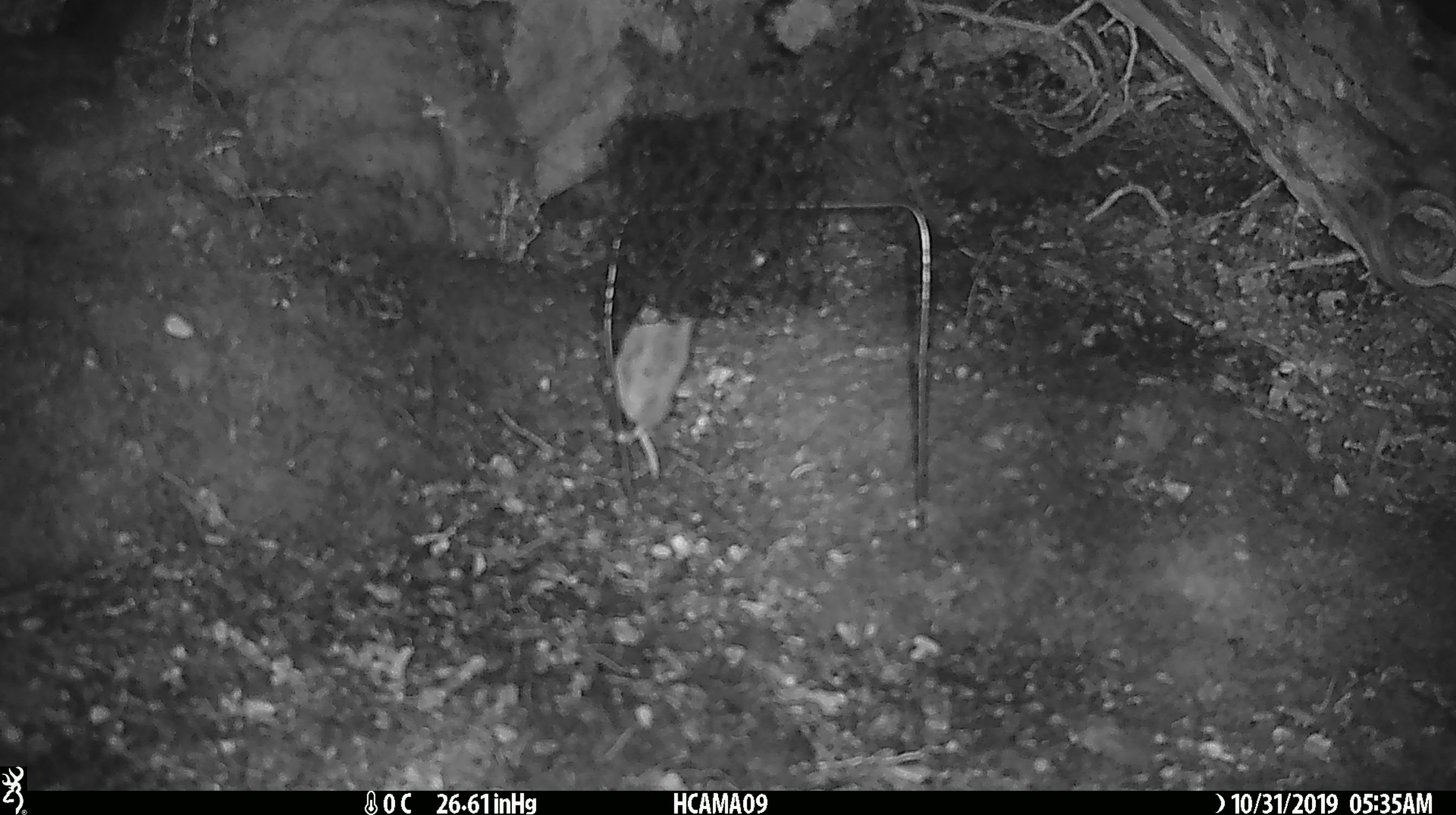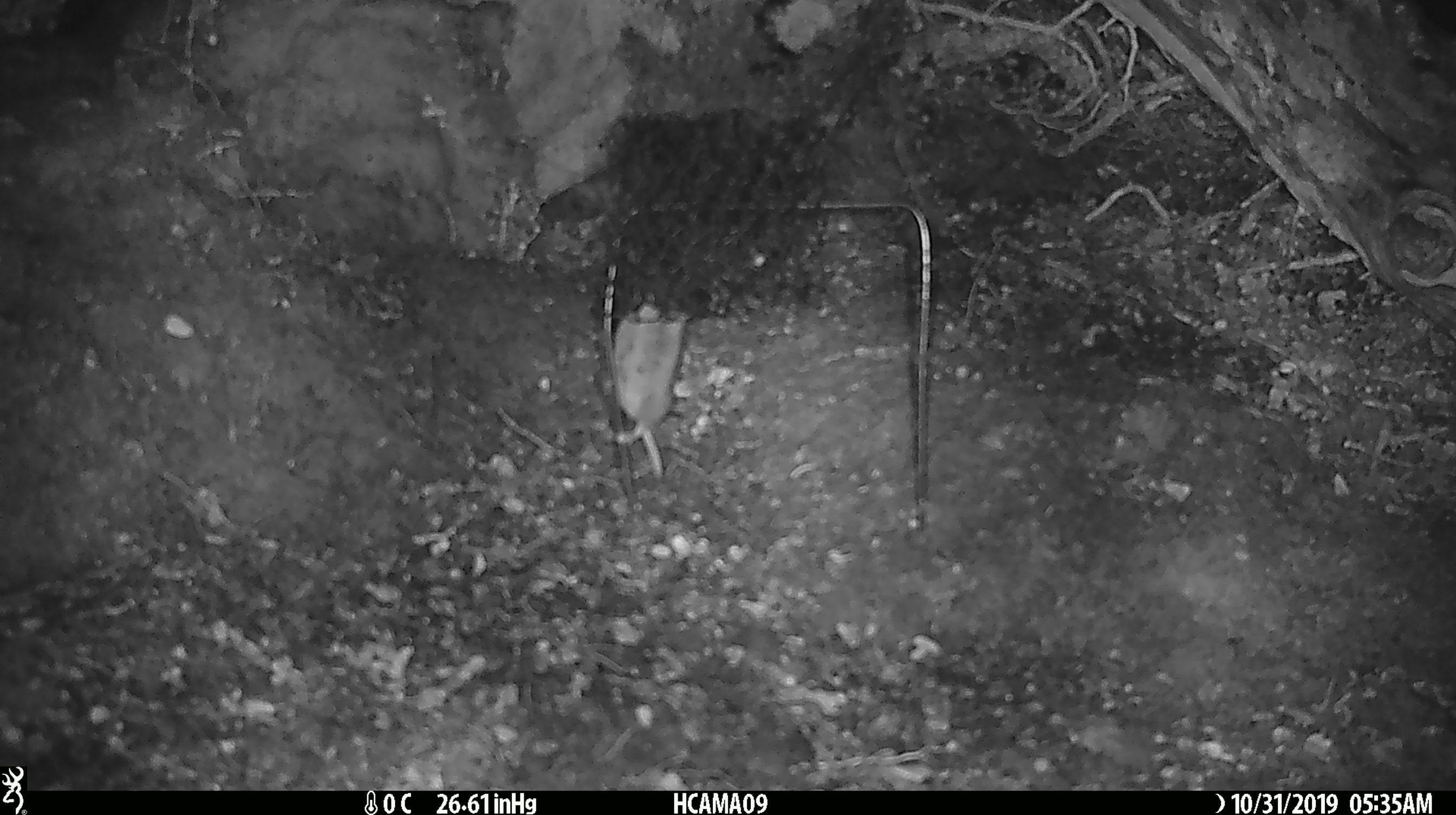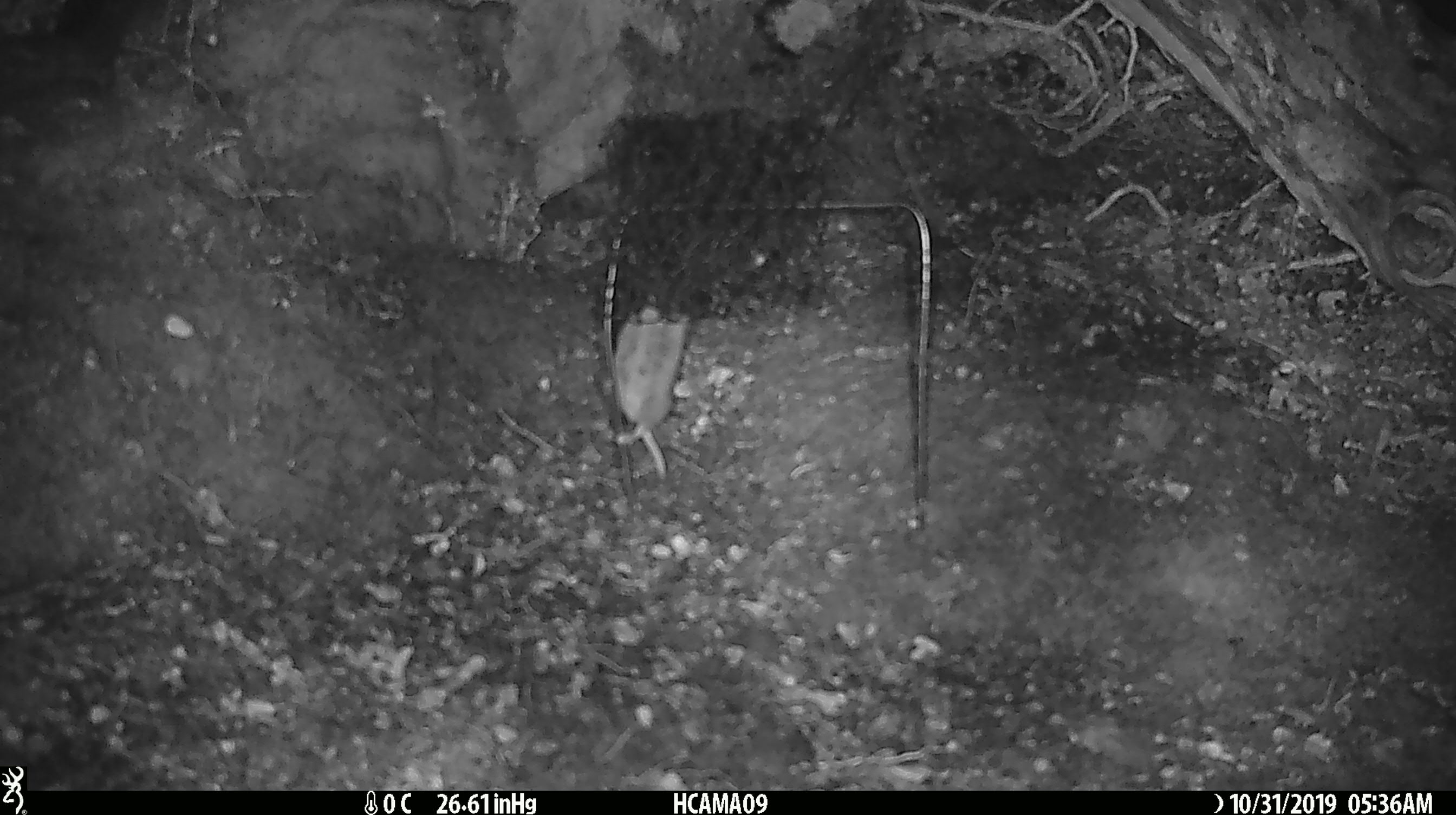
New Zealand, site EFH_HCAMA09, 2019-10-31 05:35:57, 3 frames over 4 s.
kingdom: Animalia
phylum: Chordata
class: Mammalia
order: Rodentia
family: Muridae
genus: Mus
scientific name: Mus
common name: mouse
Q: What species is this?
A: Mouse (Mus).